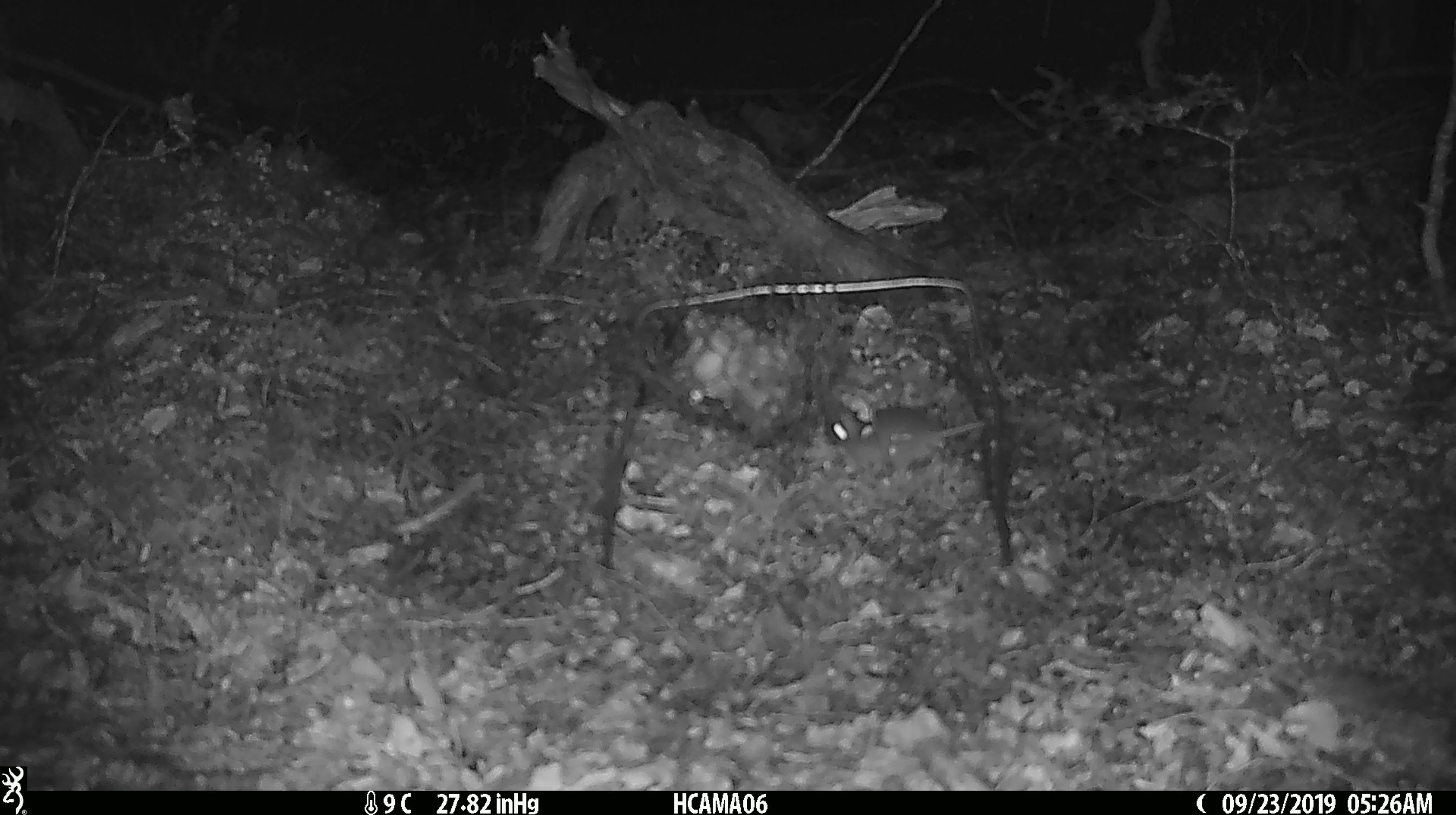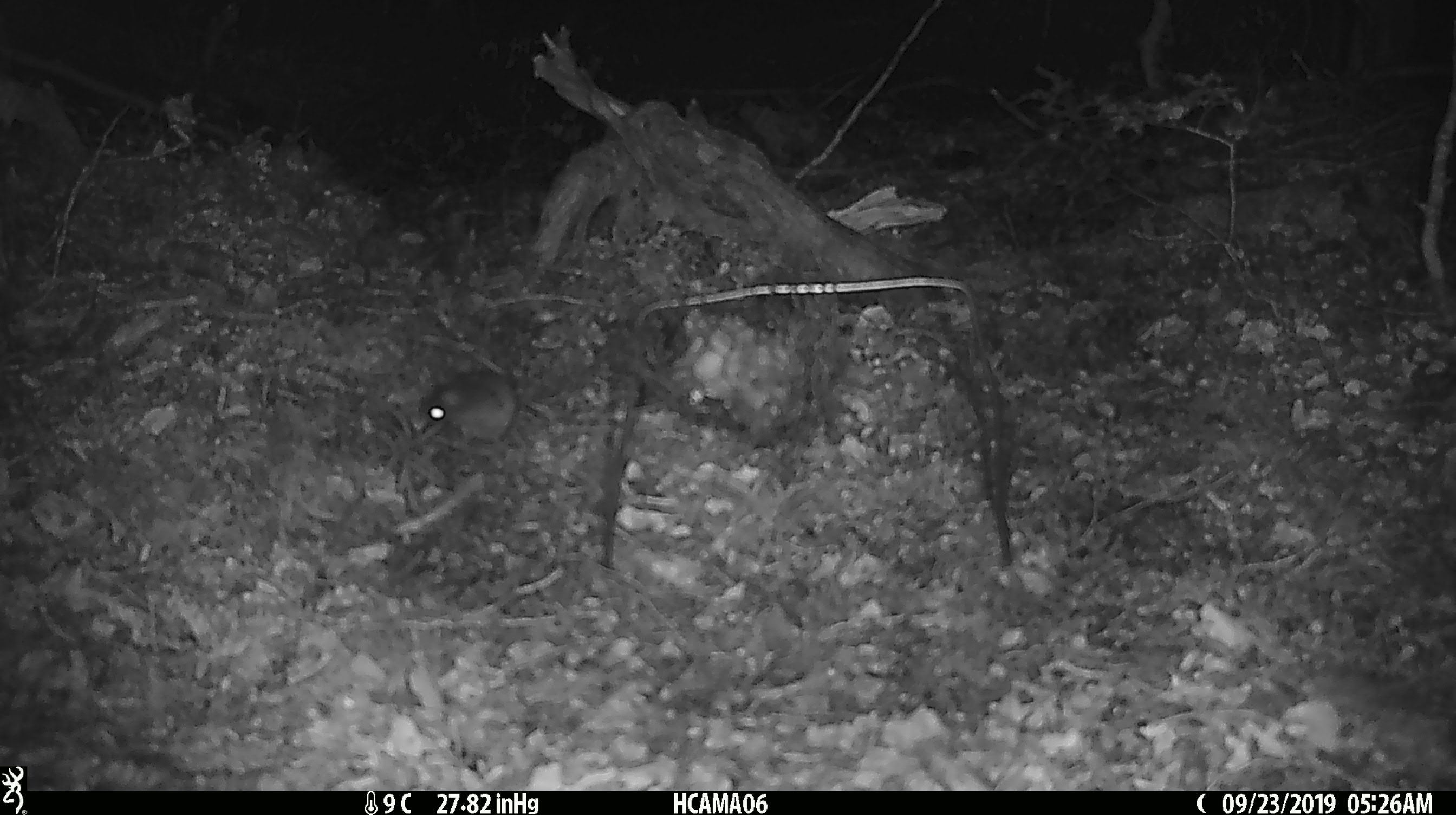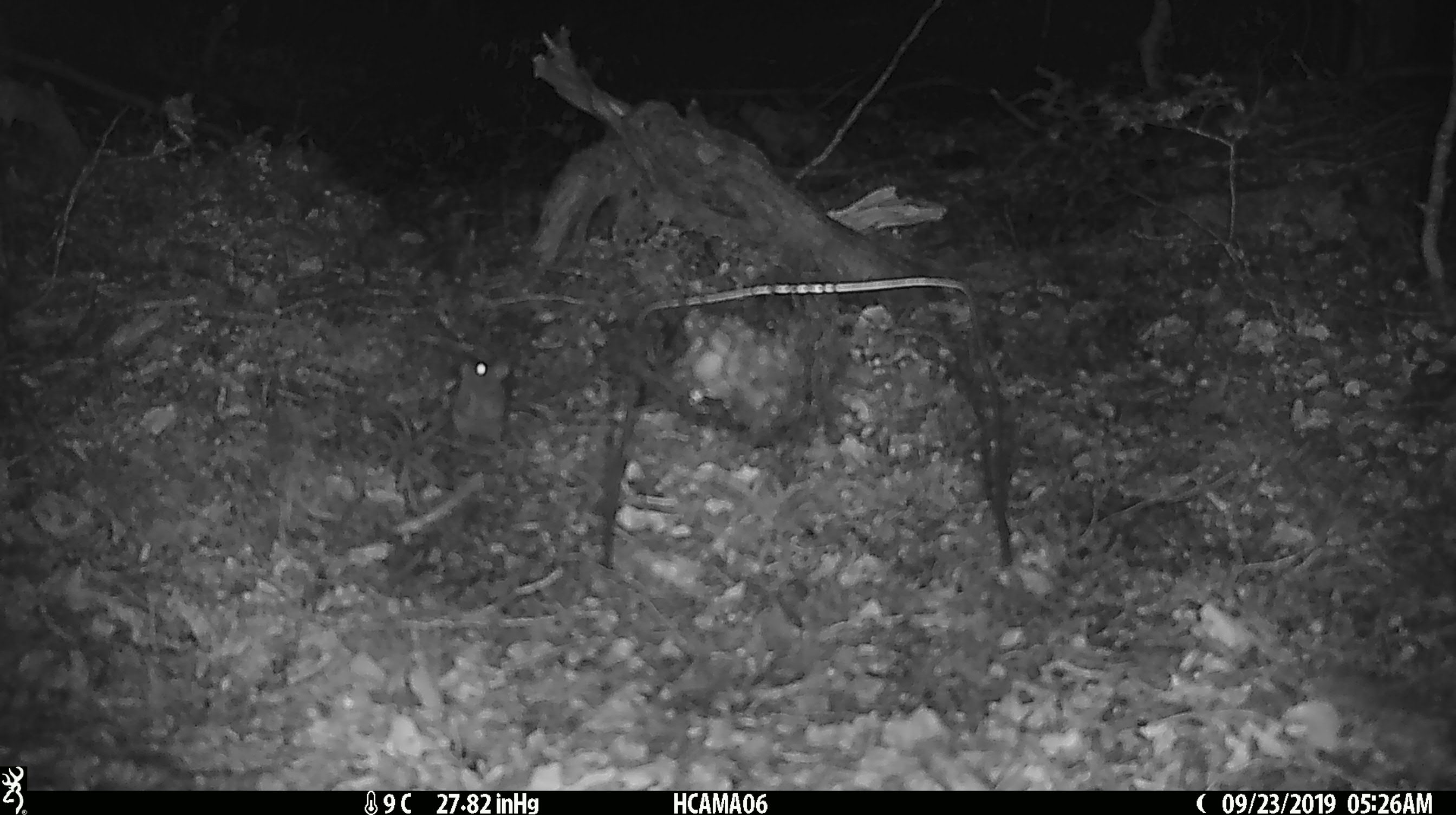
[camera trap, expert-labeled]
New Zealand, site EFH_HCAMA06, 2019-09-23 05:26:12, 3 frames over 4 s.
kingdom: Animalia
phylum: Chordata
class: Mammalia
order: Rodentia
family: Muridae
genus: Mus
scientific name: Mus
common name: mouse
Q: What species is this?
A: Mouse (Mus).